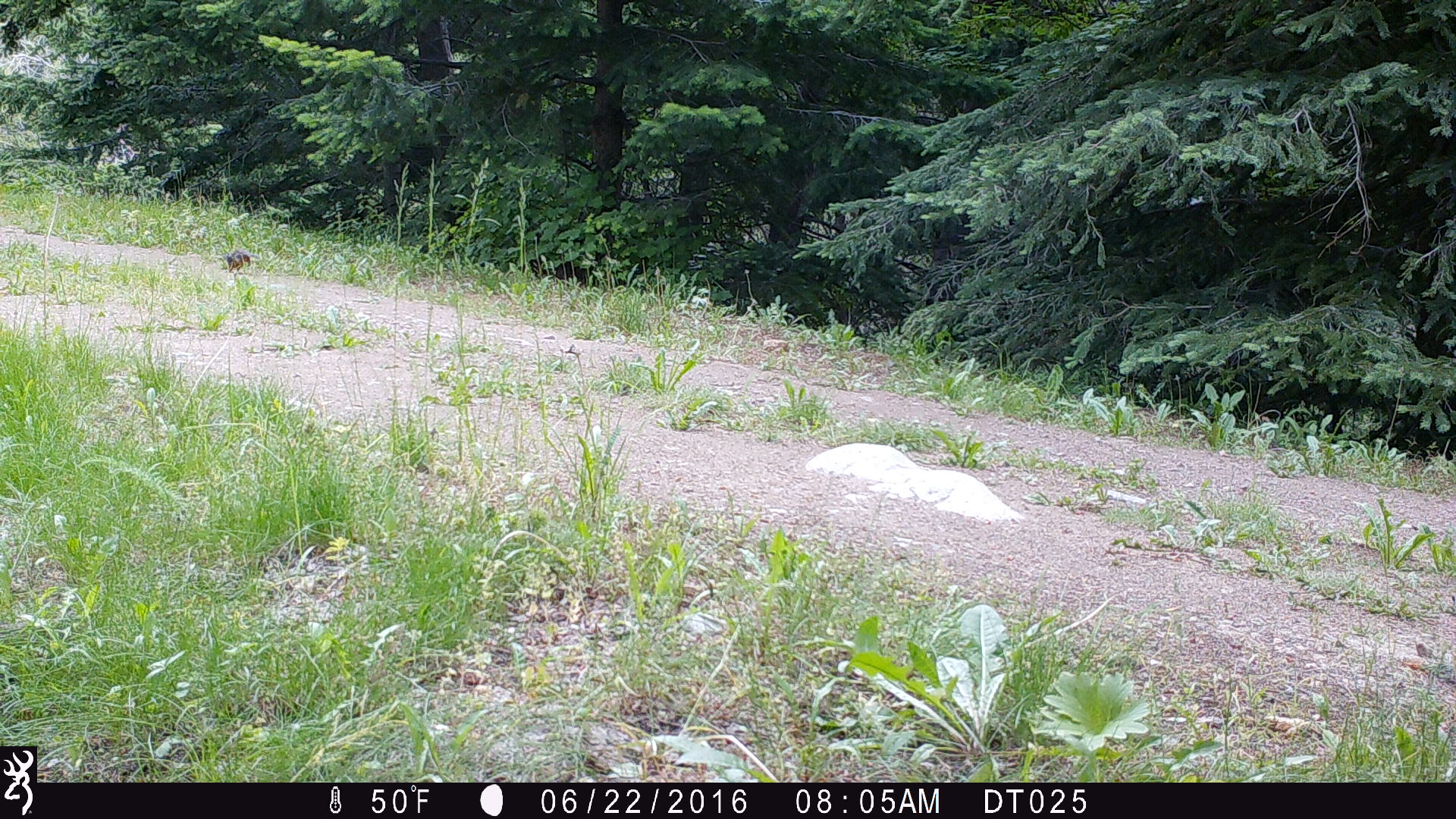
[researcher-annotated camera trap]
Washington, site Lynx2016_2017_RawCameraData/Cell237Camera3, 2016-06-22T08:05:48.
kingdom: Animalia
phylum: Chordata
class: Mammalia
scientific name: Mammalia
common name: small mammal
Small mammal (Mammalia). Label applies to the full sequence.